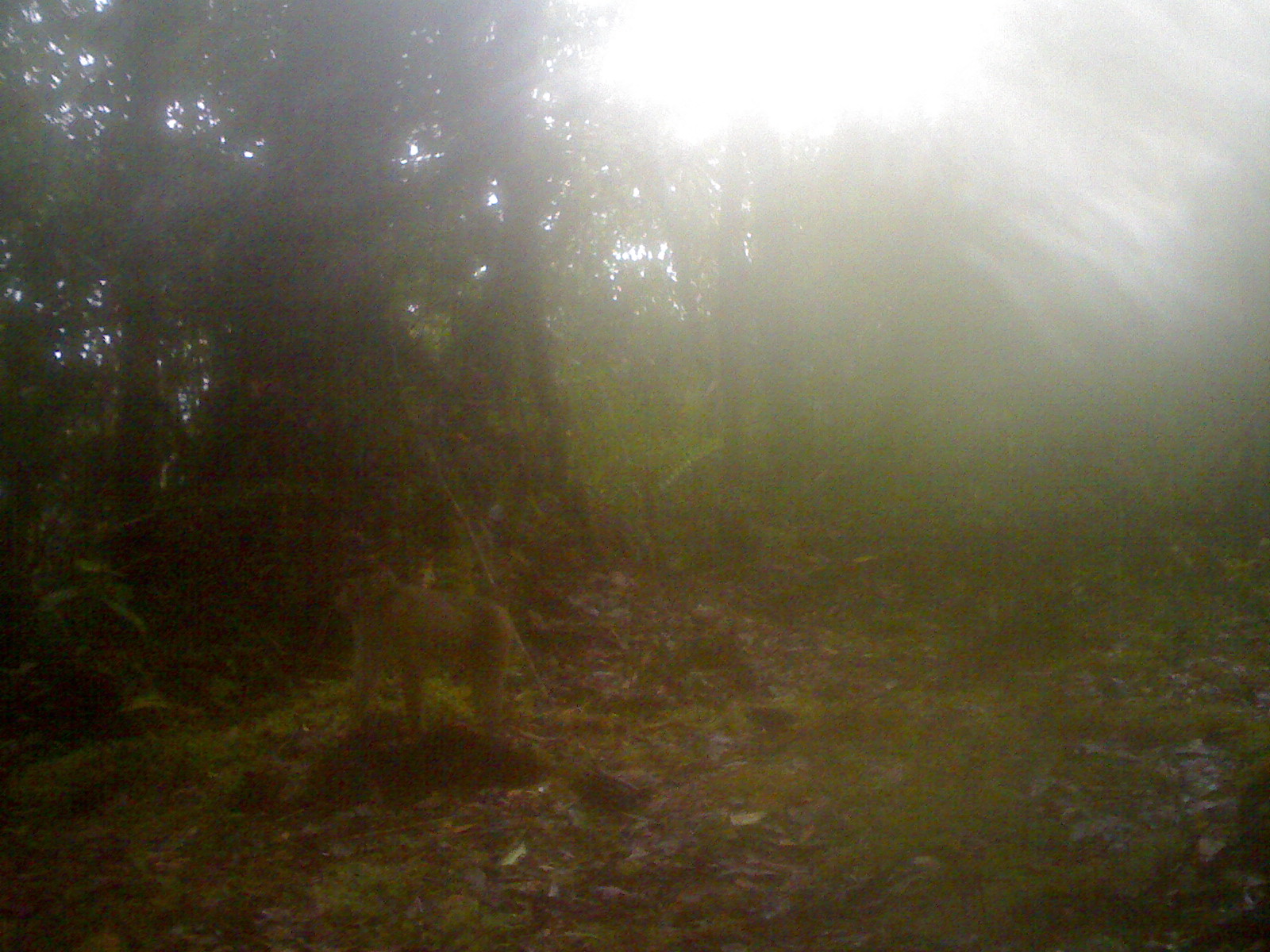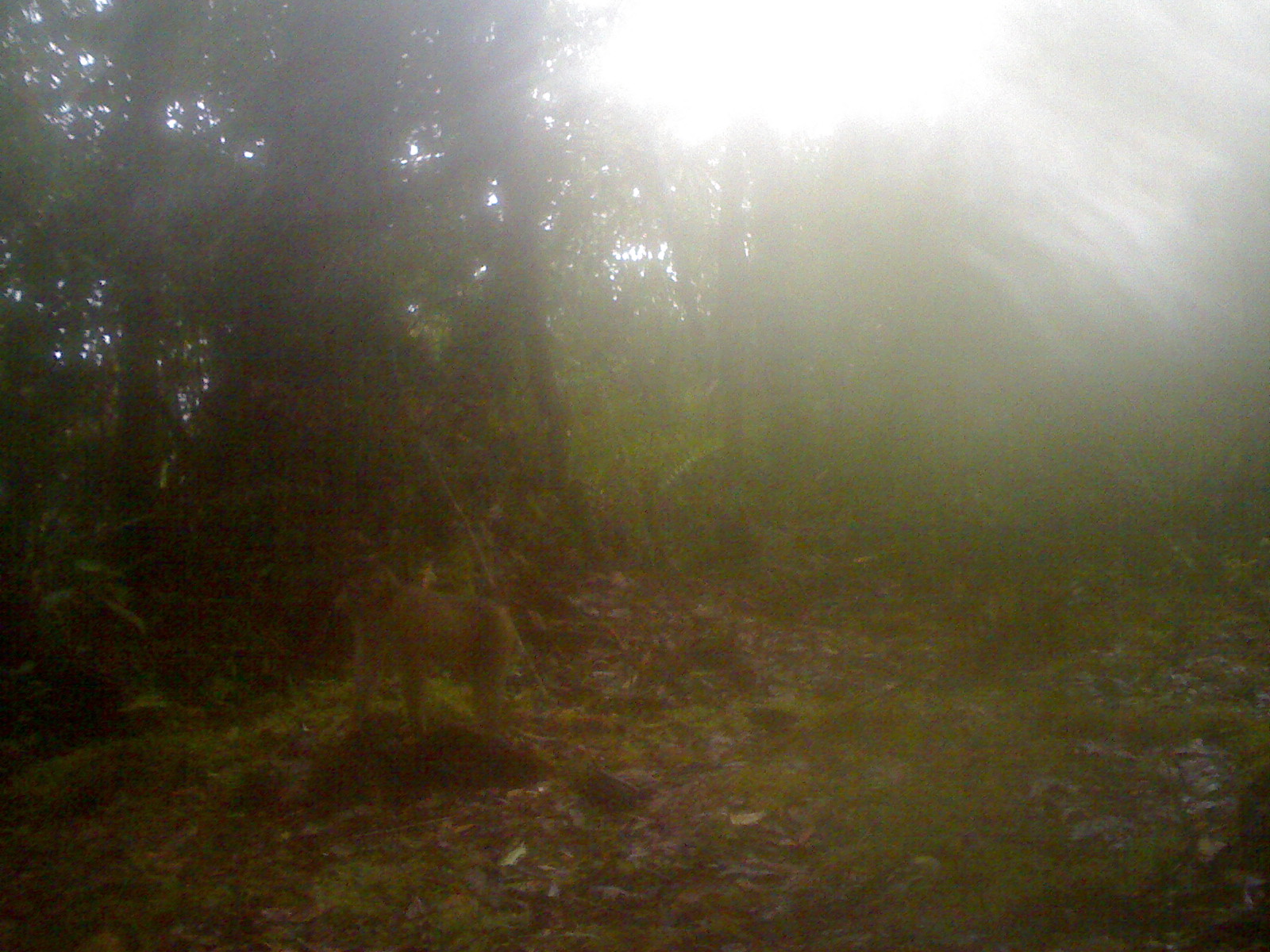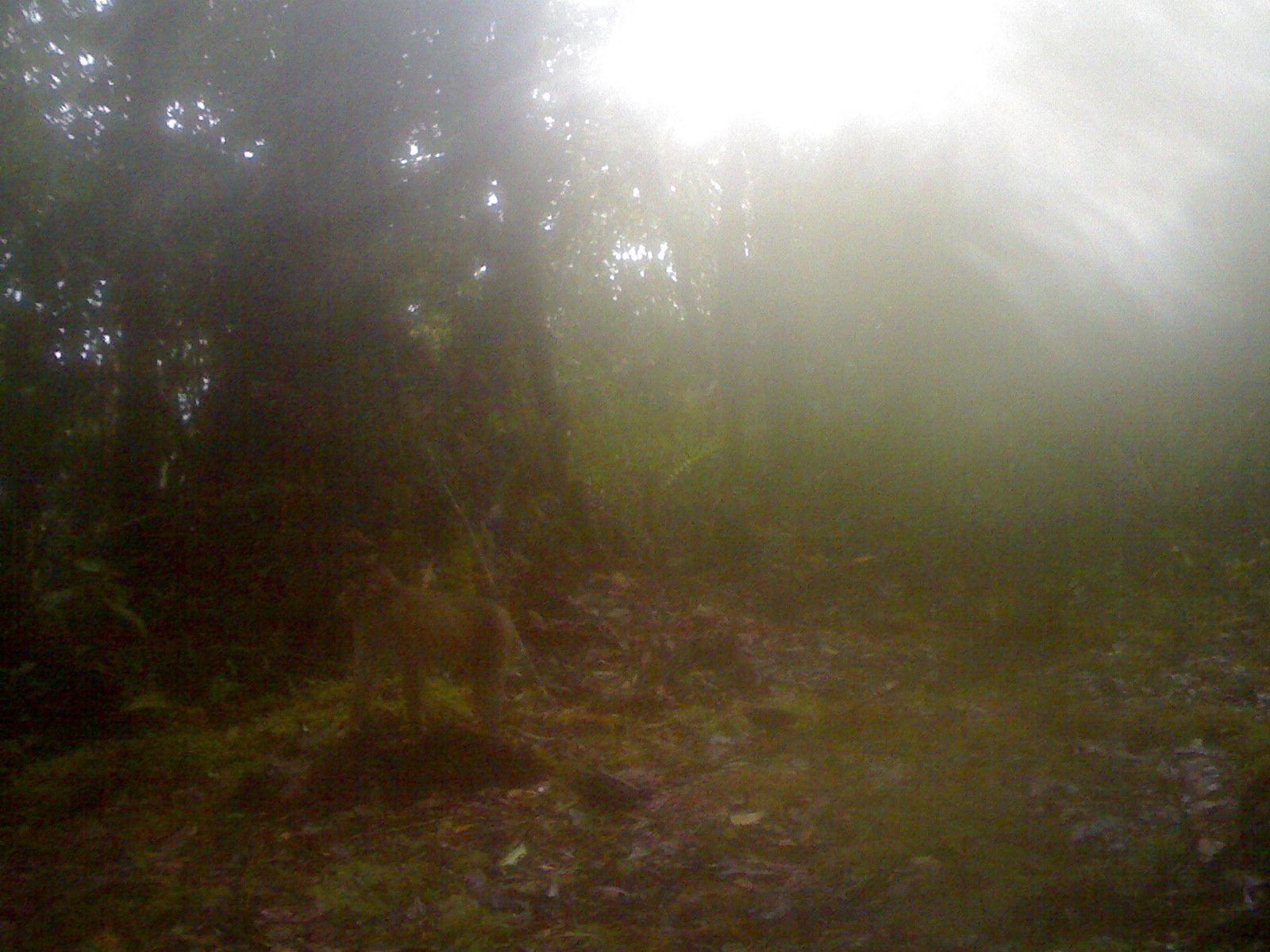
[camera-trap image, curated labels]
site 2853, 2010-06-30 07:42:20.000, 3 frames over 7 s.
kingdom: Animalia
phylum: Chordata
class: Mammalia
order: Primates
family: Cercopithecidae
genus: Macaca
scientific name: Macaca nemestrina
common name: southern pig-tailed macaque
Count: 1.